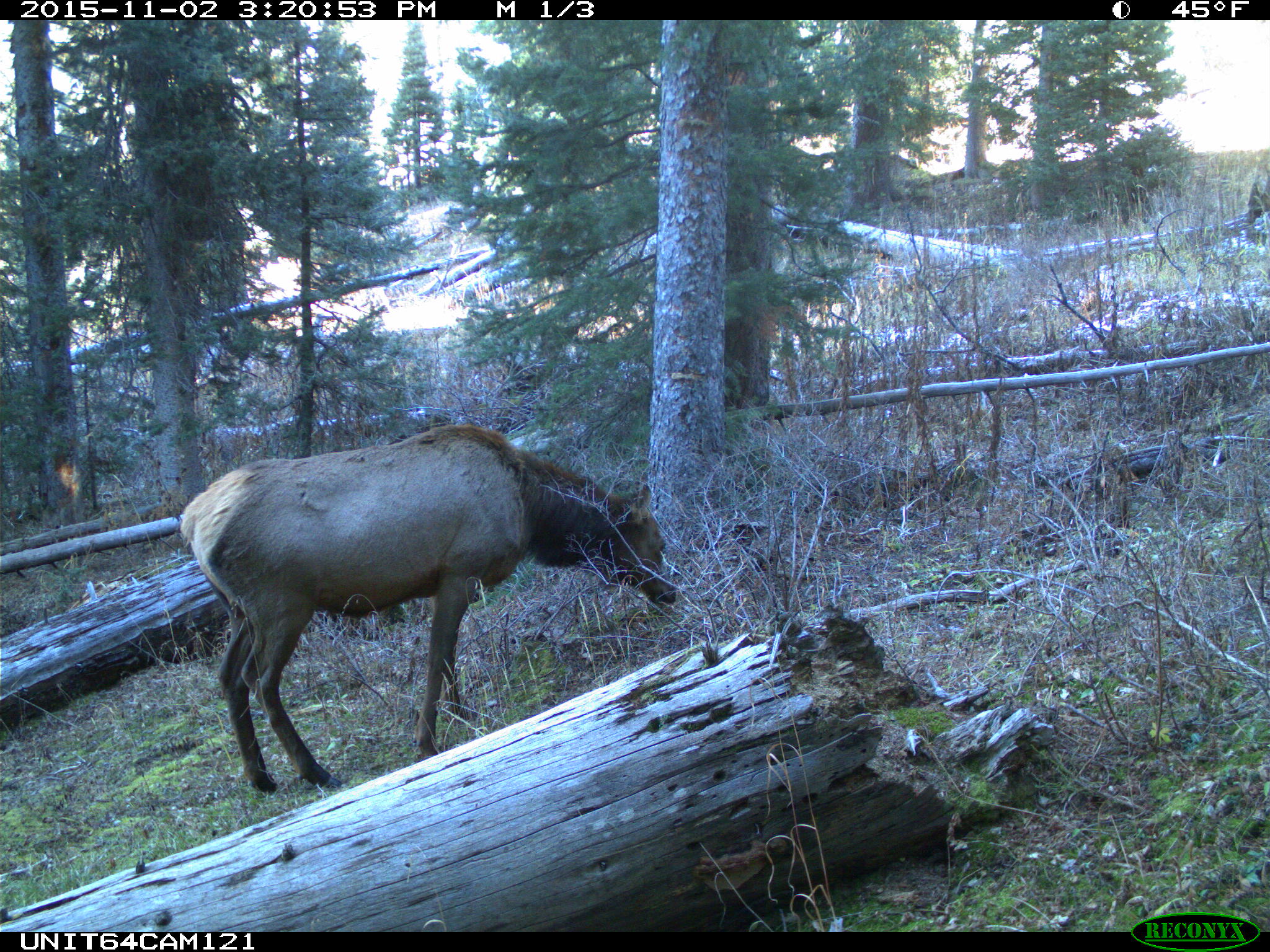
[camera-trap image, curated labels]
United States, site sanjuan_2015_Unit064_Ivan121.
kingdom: Animalia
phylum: Chordata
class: Mammalia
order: Artiodactyla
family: Cervidae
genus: Cervus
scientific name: Cervus elaphus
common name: red deer